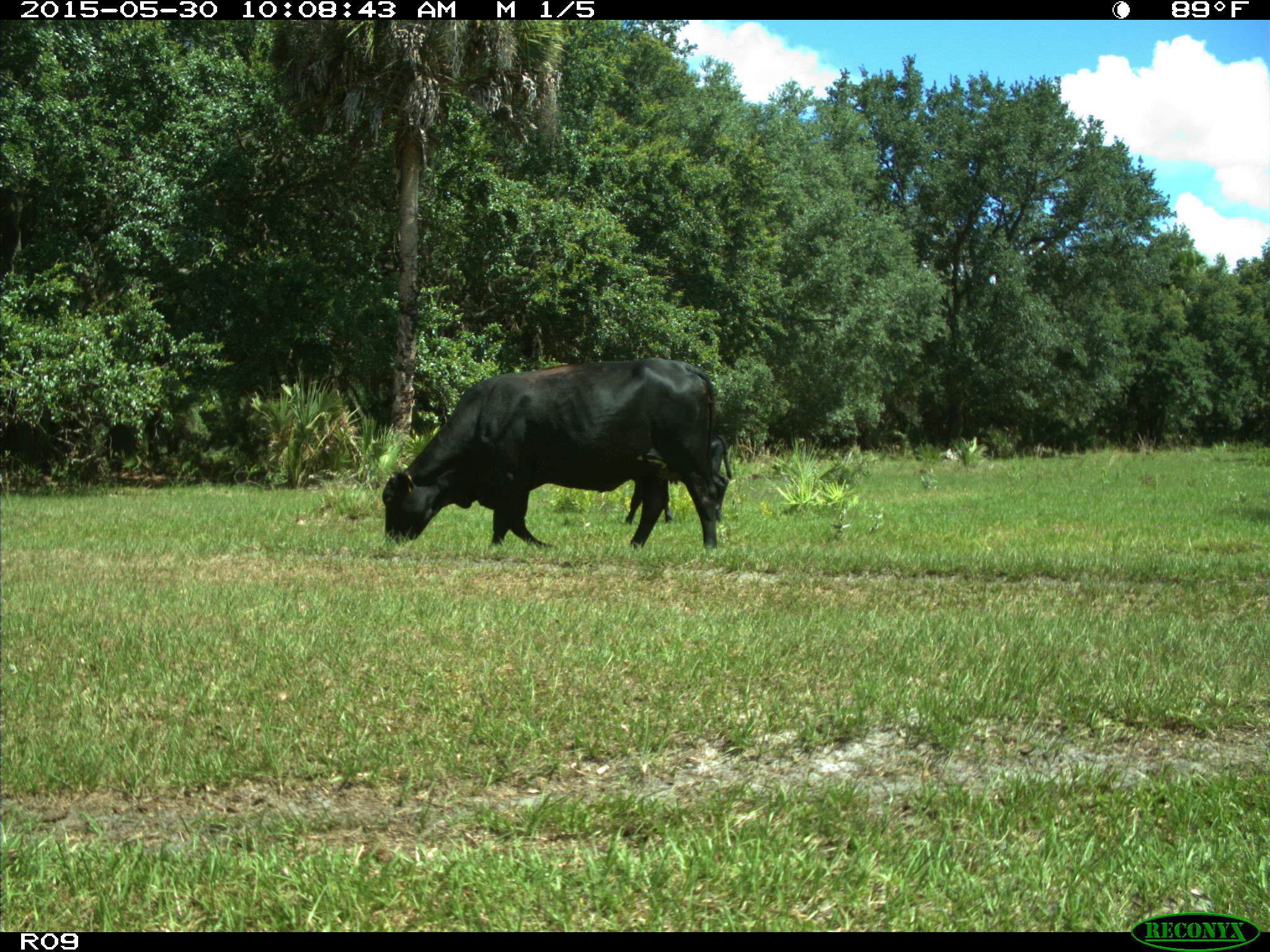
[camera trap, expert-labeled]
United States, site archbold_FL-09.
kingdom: Animalia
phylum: Chordata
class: Mammalia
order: Artiodactyla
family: Bovidae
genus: Bos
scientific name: Bos taurus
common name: domestic cow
Bos taurus (domestic cow).